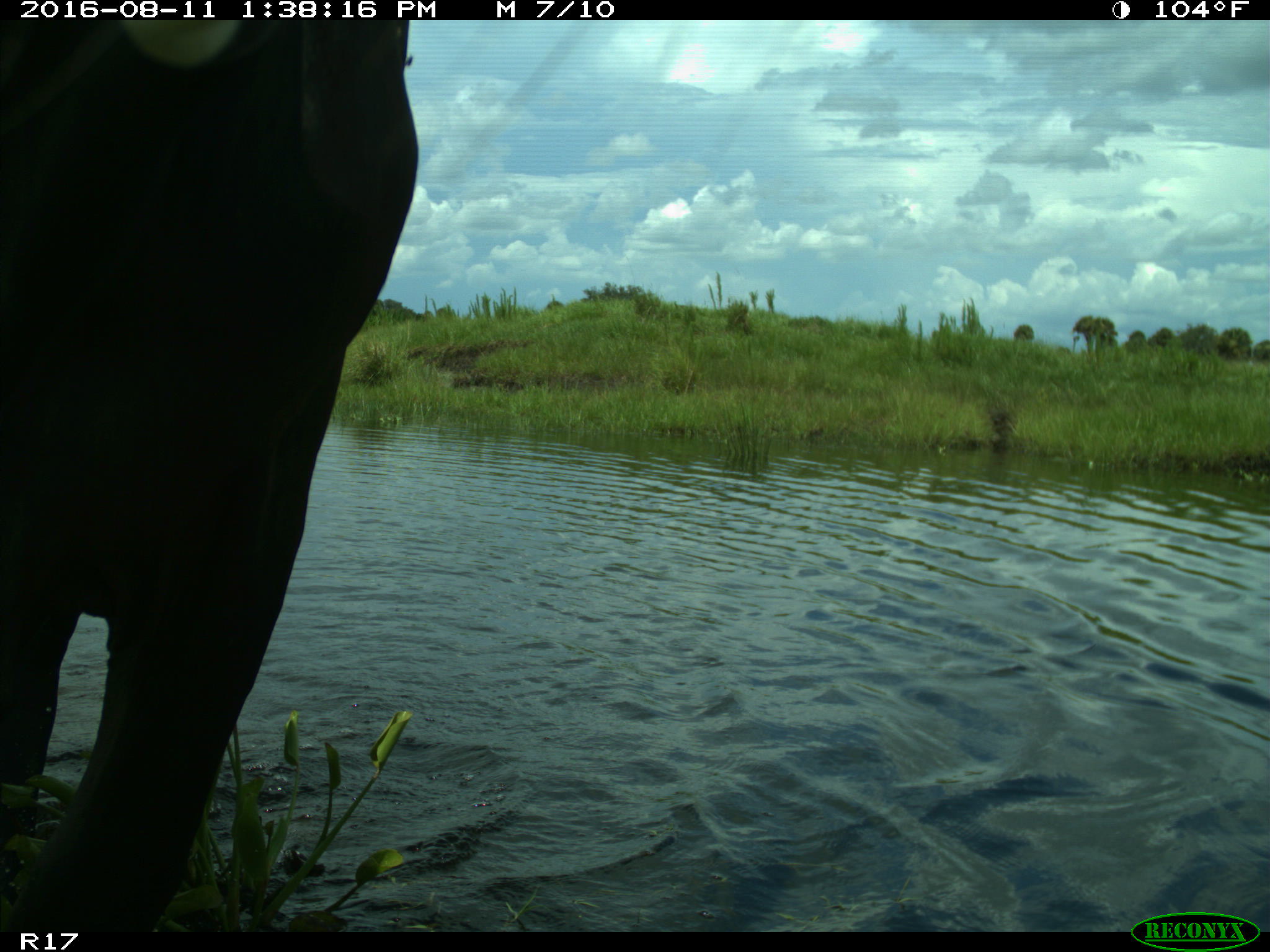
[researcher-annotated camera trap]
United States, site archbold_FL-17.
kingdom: Animalia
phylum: Chordata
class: Mammalia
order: Artiodactyla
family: Bovidae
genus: Bos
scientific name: Bos taurus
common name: domestic cow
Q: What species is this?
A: Bos taurus (domestic cow).